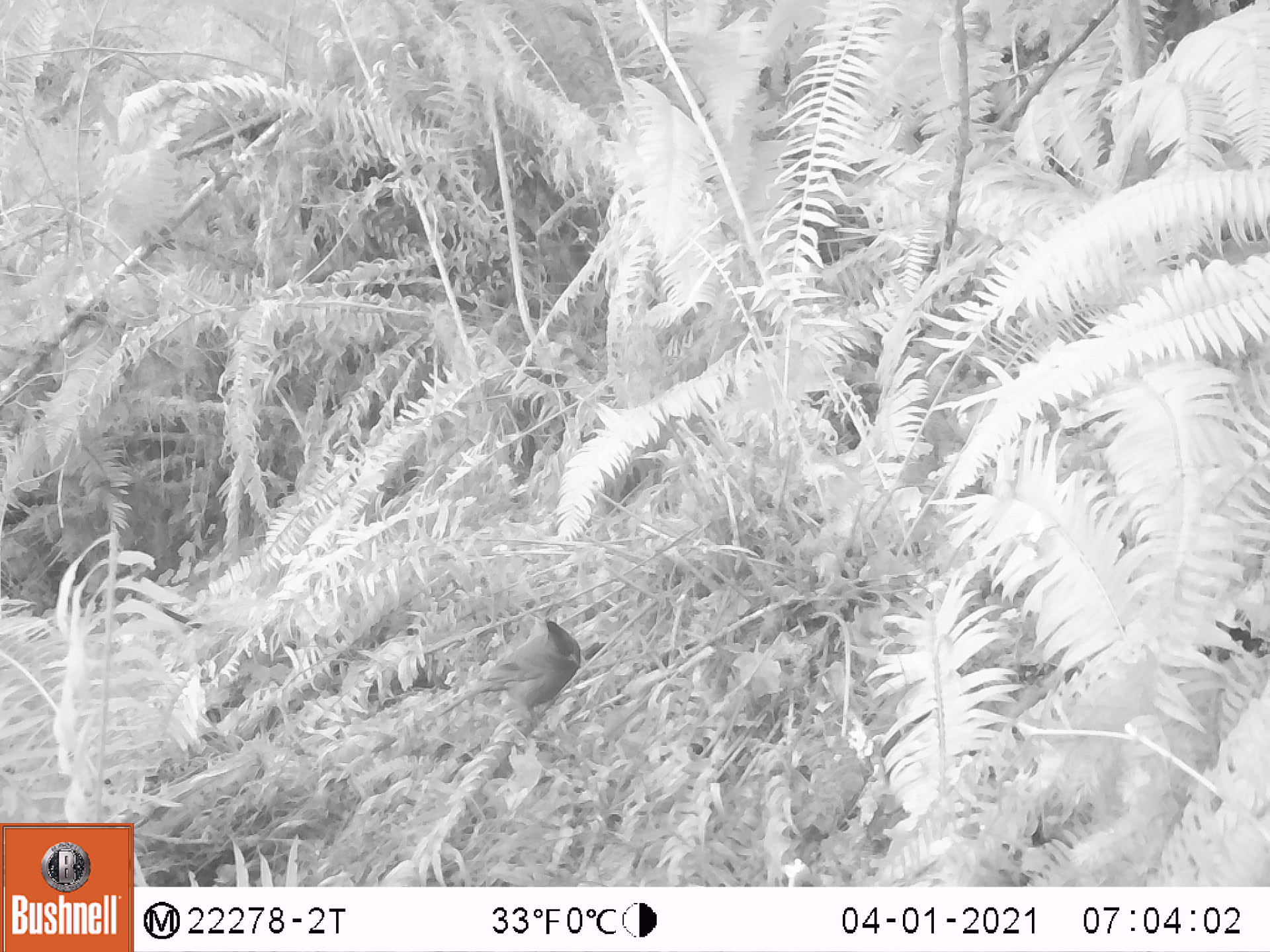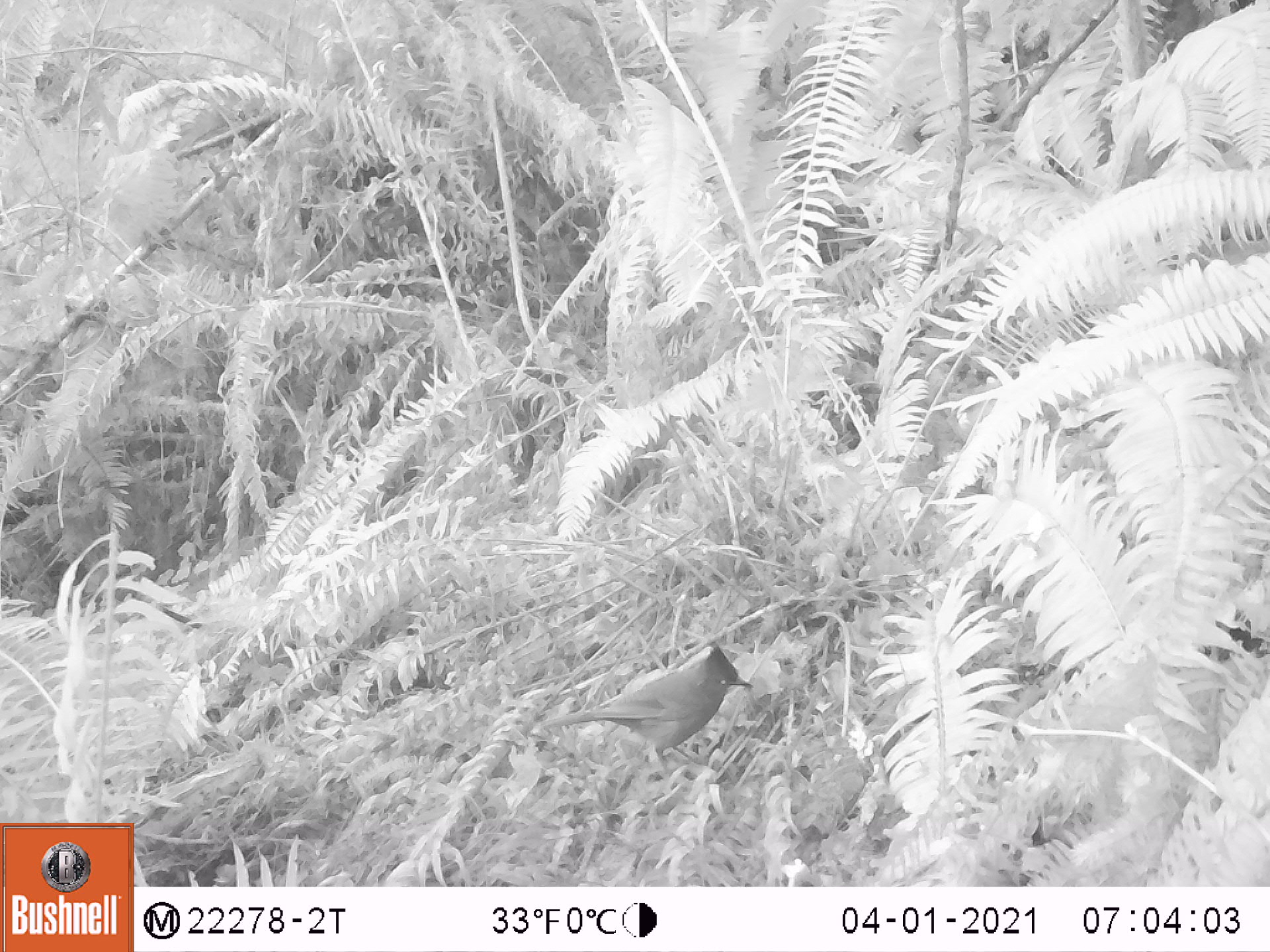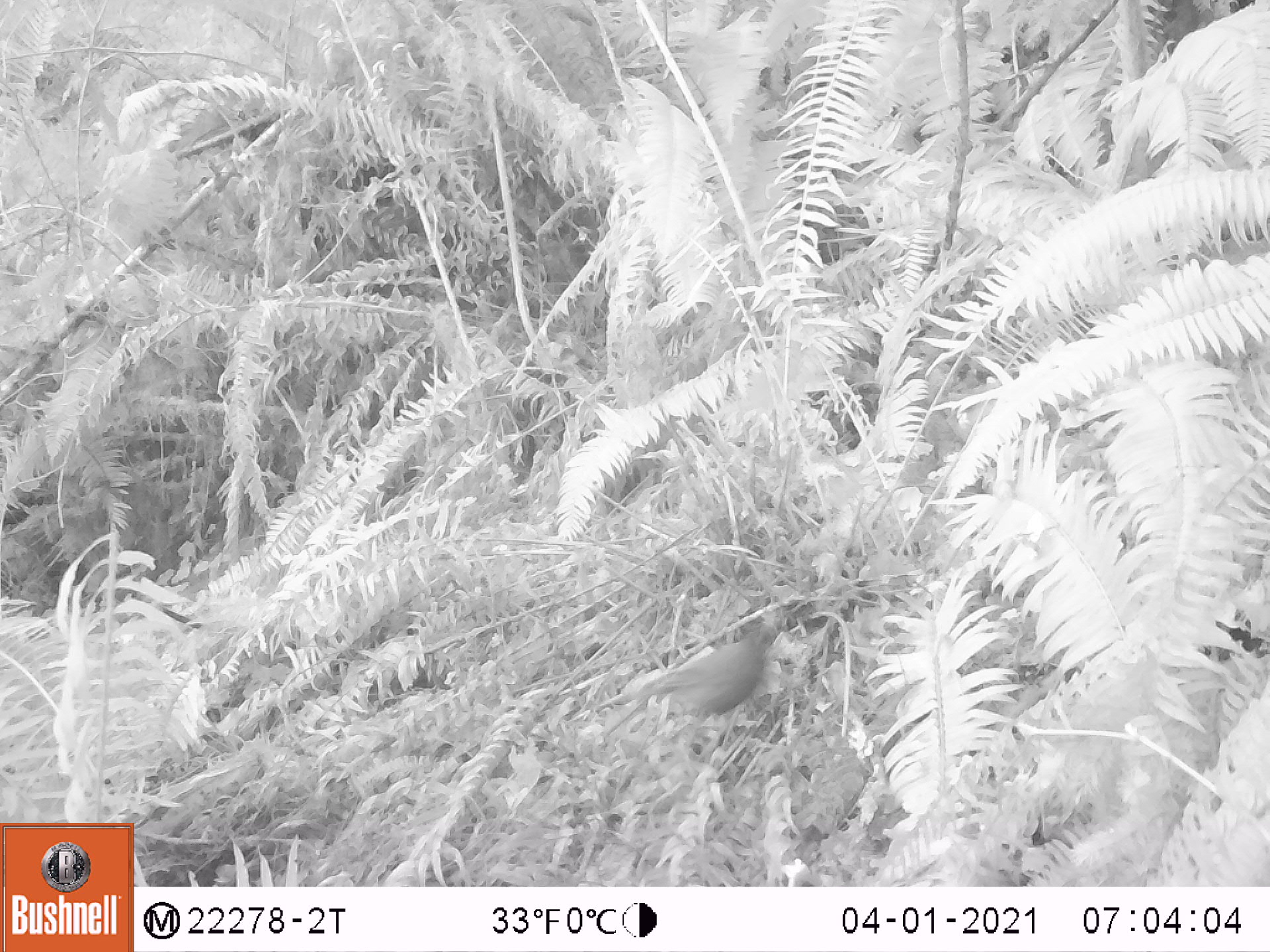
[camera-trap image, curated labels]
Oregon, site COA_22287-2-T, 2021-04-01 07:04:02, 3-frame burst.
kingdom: Animalia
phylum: Chordata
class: Aves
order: Passeriformes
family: Corvidae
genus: Cyanocitta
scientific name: Cyanocitta stelleri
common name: steller's jay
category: stellers jay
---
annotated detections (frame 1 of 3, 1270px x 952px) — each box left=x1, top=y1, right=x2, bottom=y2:
stellers jay: left=418, top=609, right=586, bottom=733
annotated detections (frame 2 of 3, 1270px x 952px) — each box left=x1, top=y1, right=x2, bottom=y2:
stellers jay: left=532, top=642, right=757, bottom=788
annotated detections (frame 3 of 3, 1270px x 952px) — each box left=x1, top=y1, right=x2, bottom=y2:
stellers jay: left=589, top=616, right=788, bottom=742